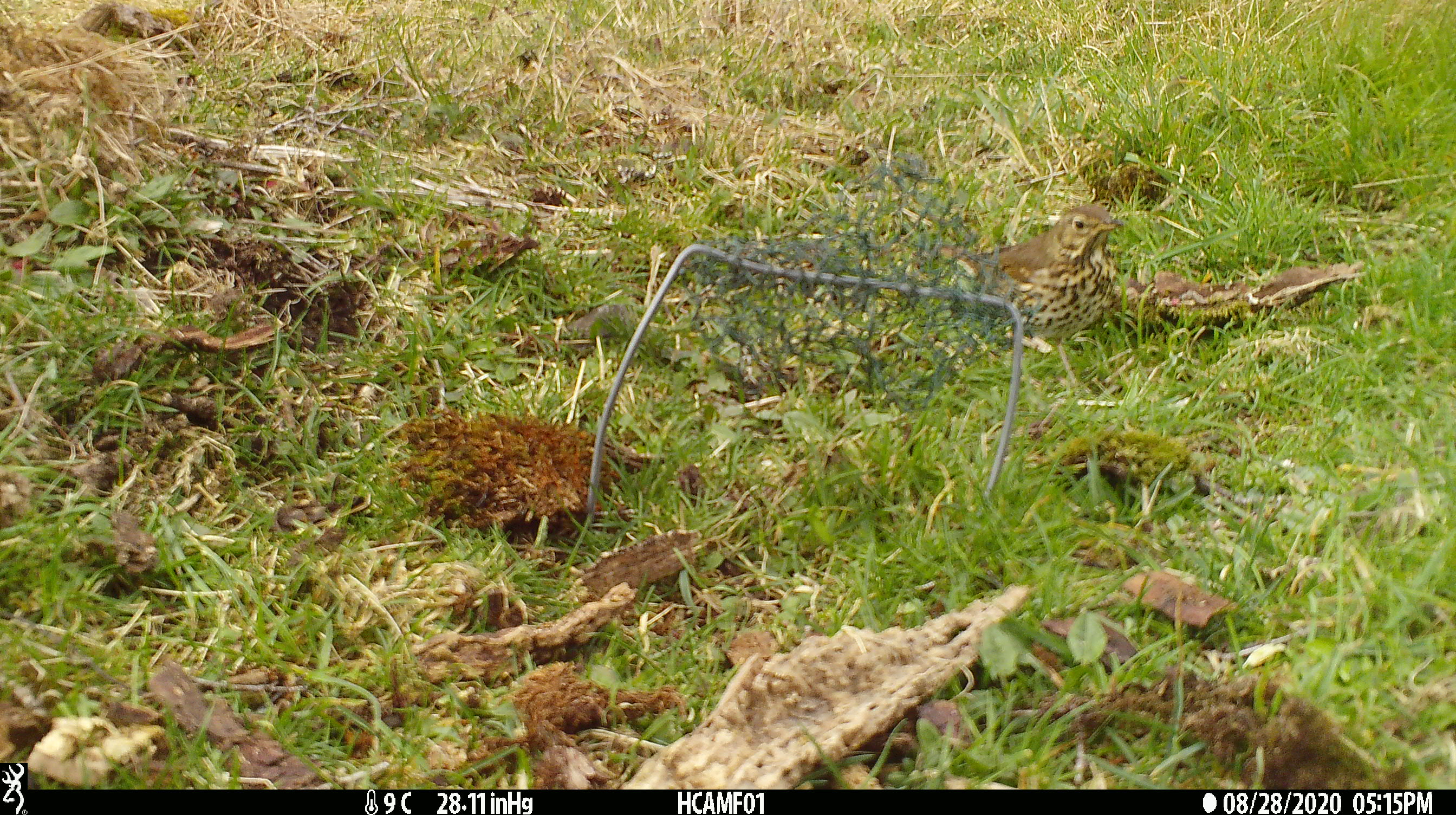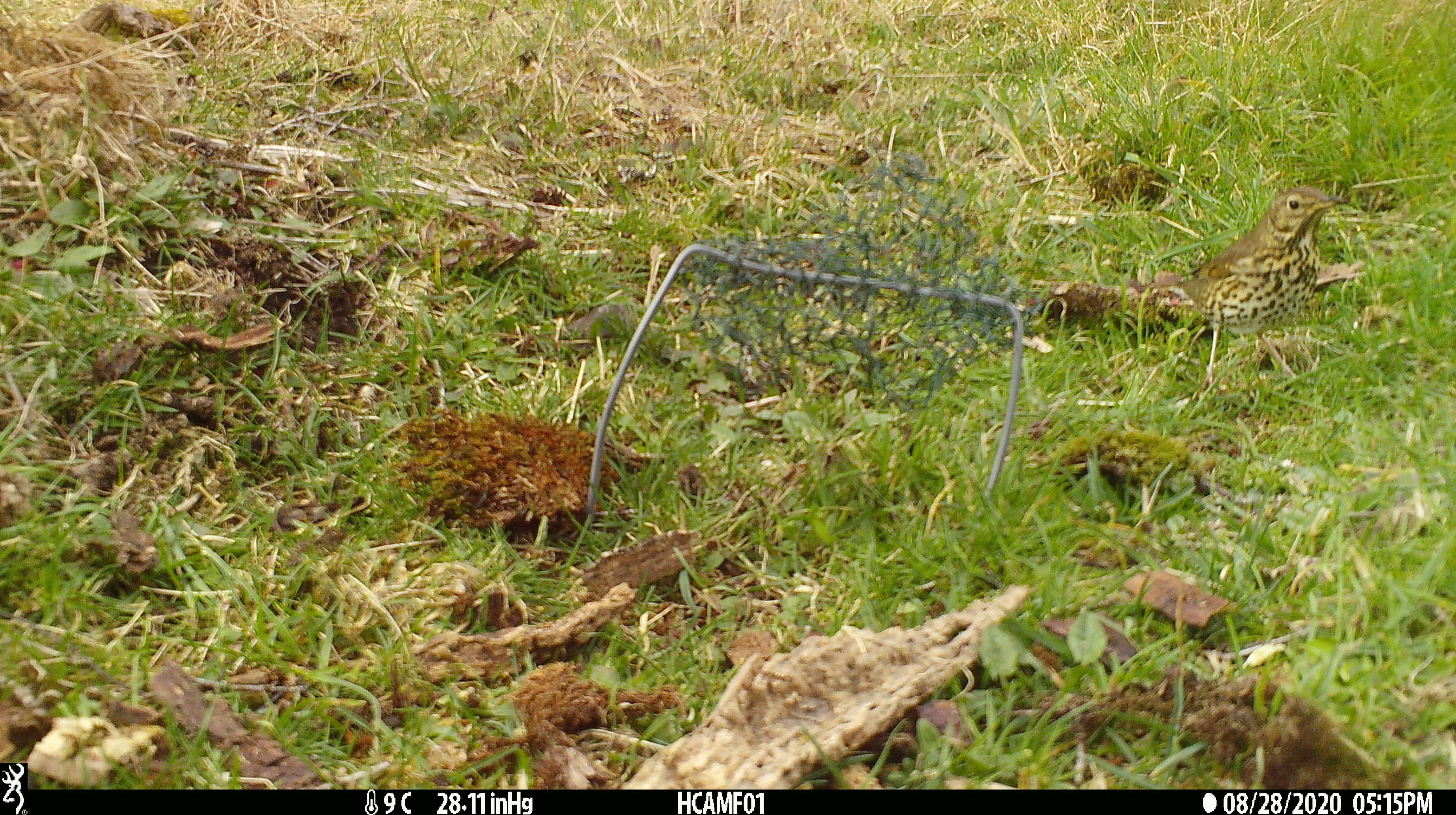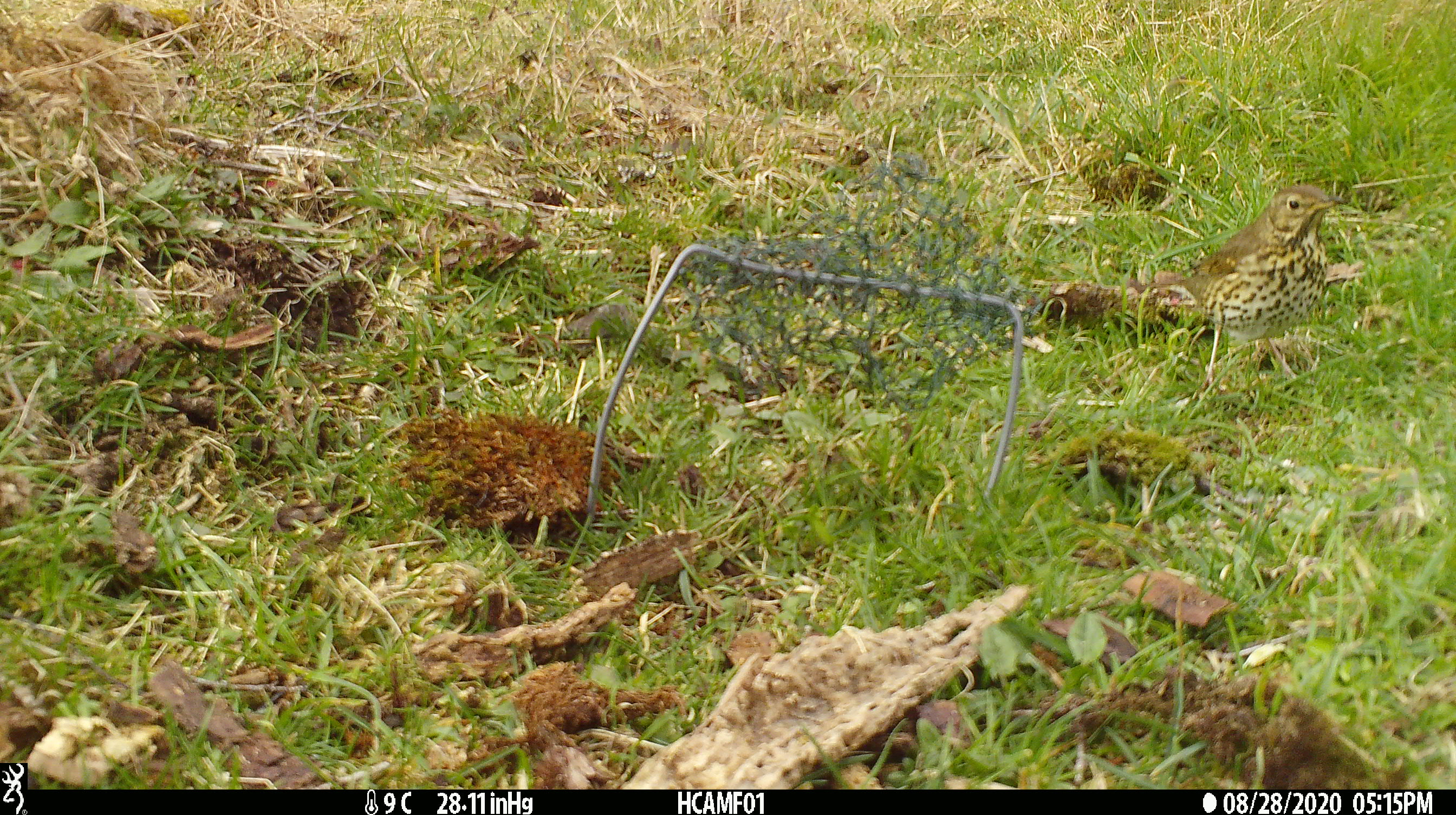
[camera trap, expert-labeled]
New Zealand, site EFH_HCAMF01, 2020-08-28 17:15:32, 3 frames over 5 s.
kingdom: Animalia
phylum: Chordata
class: Aves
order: Passeriformes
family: Turdidae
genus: Turdus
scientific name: Turdus philomelos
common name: song thrush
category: thrush